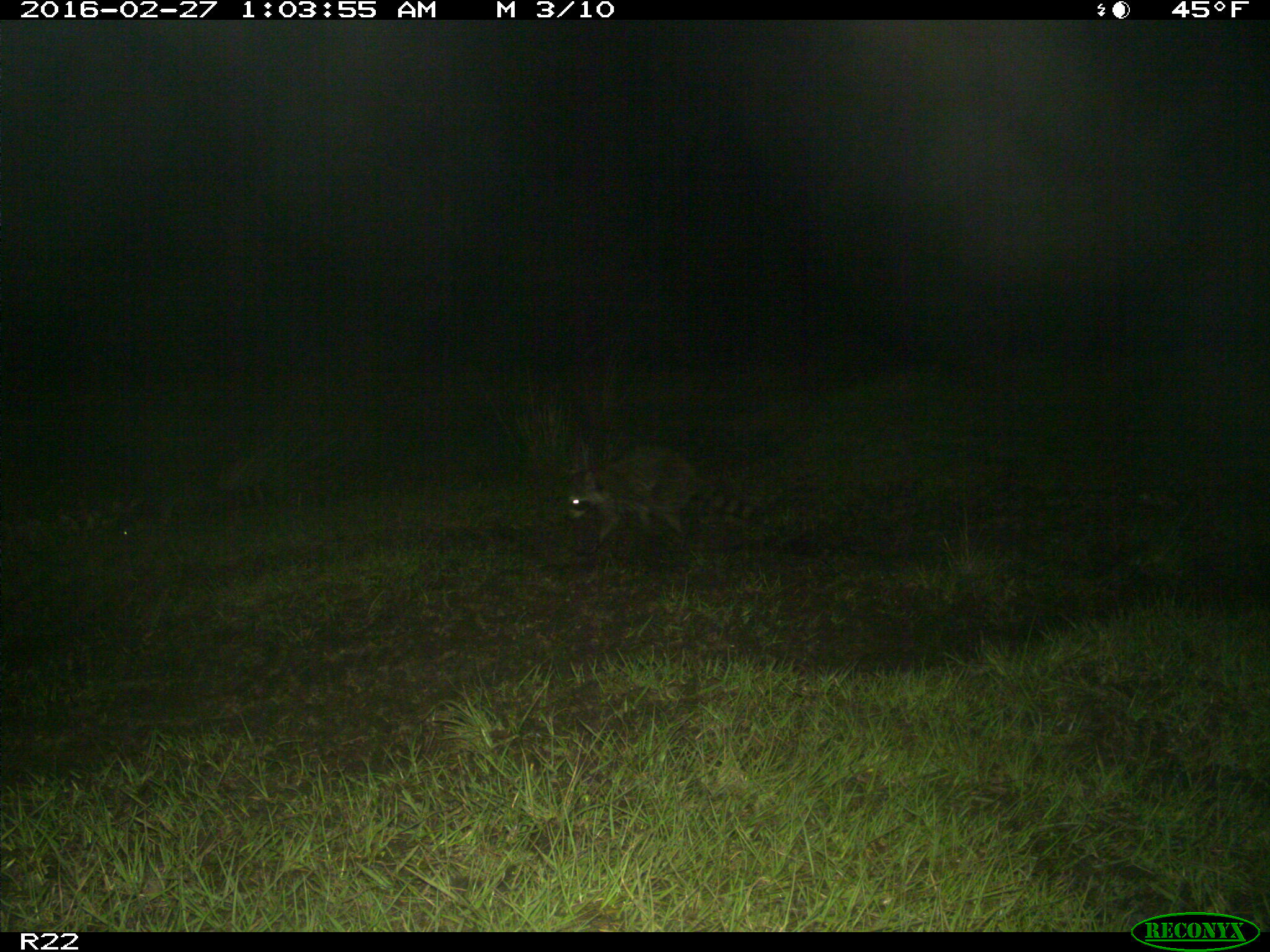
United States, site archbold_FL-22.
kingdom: Animalia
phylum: Chordata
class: Mammalia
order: Carnivora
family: Procyonidae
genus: Procyon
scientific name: Procyon lotor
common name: common raccoon